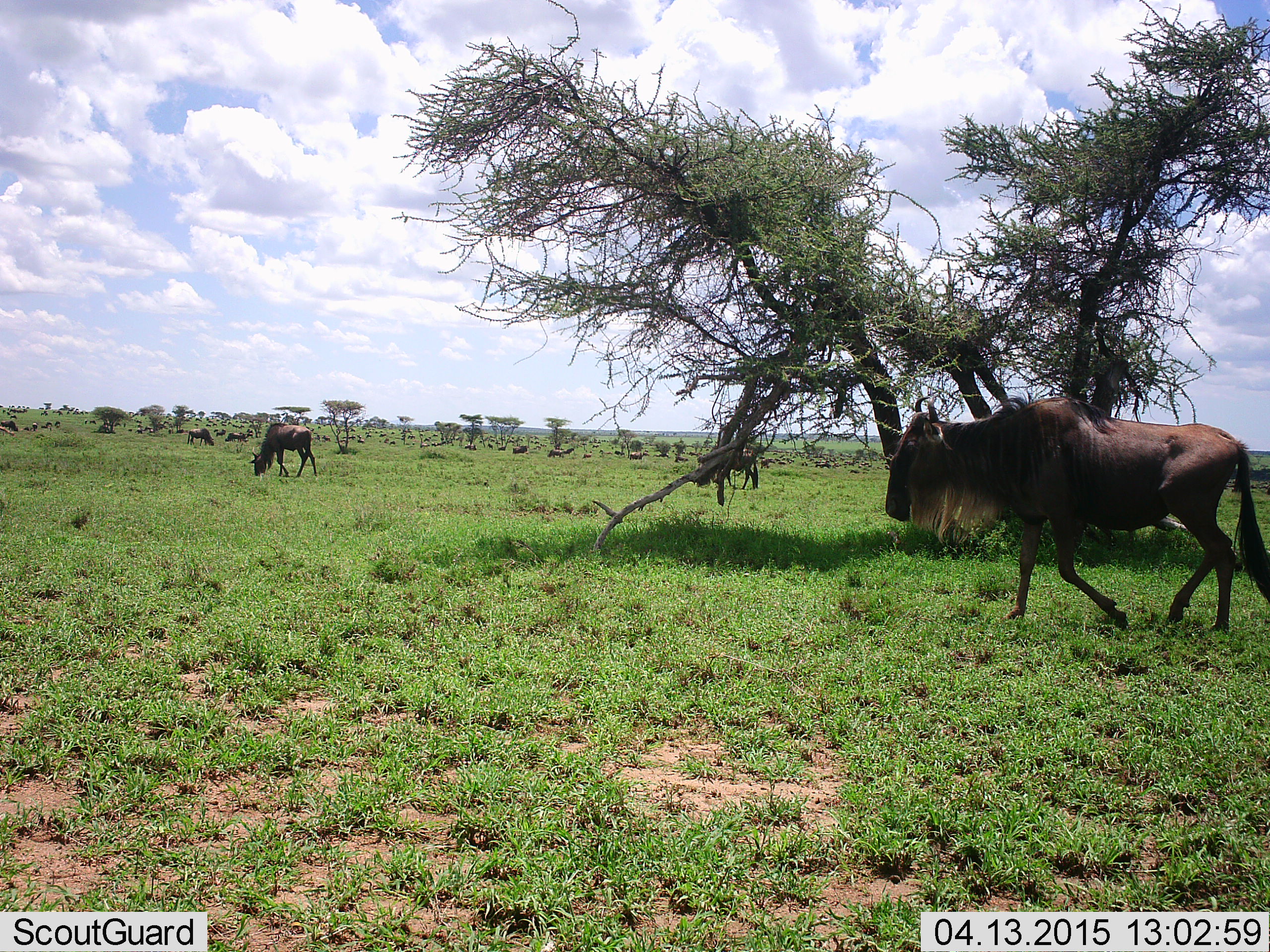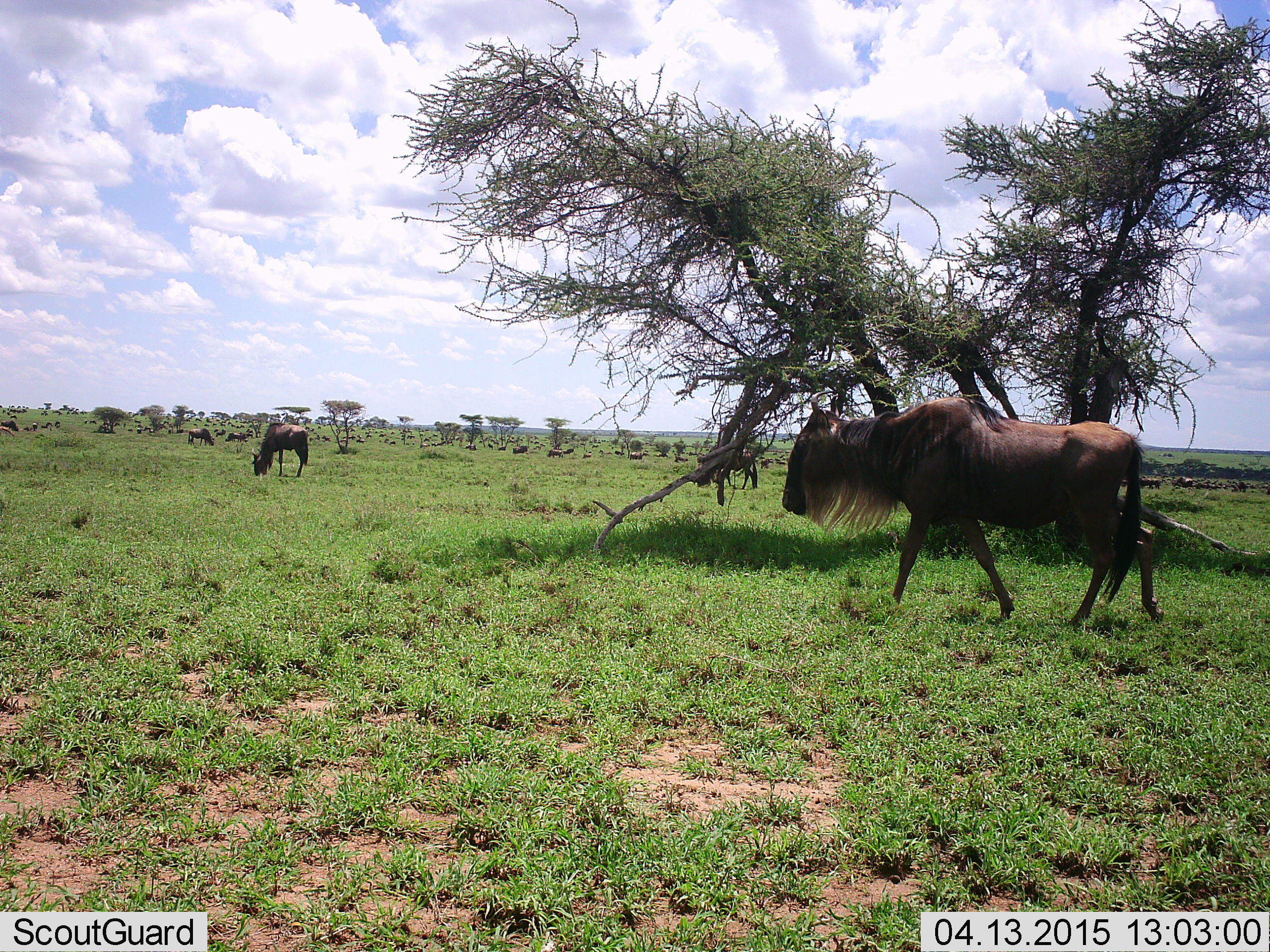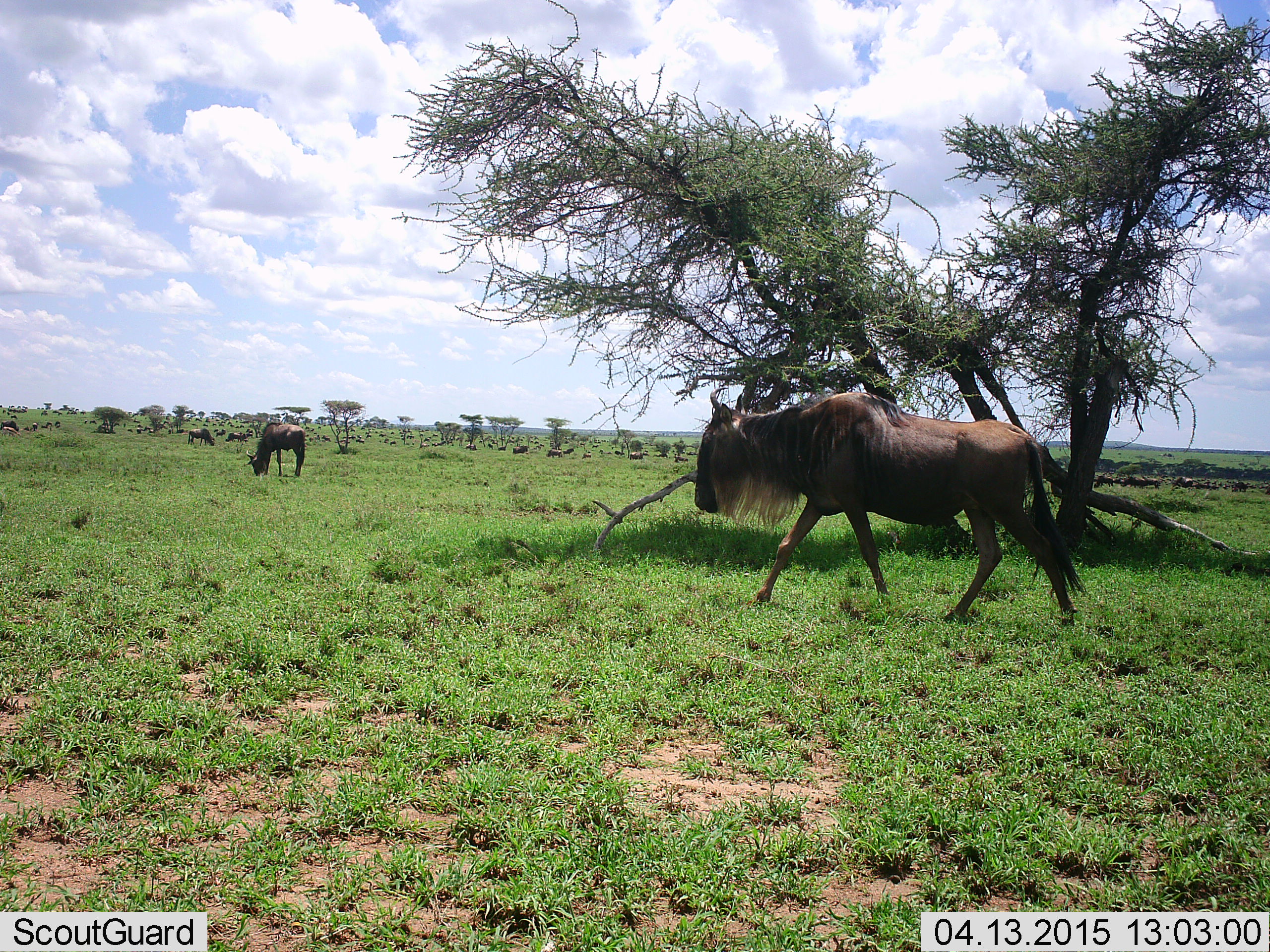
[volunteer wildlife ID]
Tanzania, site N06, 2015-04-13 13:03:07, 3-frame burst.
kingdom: Animalia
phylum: Chordata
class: Mammalia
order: Artiodactyla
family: Bovidae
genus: Connochaetes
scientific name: Connochaetes taurinus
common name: blue wildebeest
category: wildebeest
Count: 11-50.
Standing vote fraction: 40%.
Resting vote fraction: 10%.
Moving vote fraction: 80%.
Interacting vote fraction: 0%.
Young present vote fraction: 0%.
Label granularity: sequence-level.